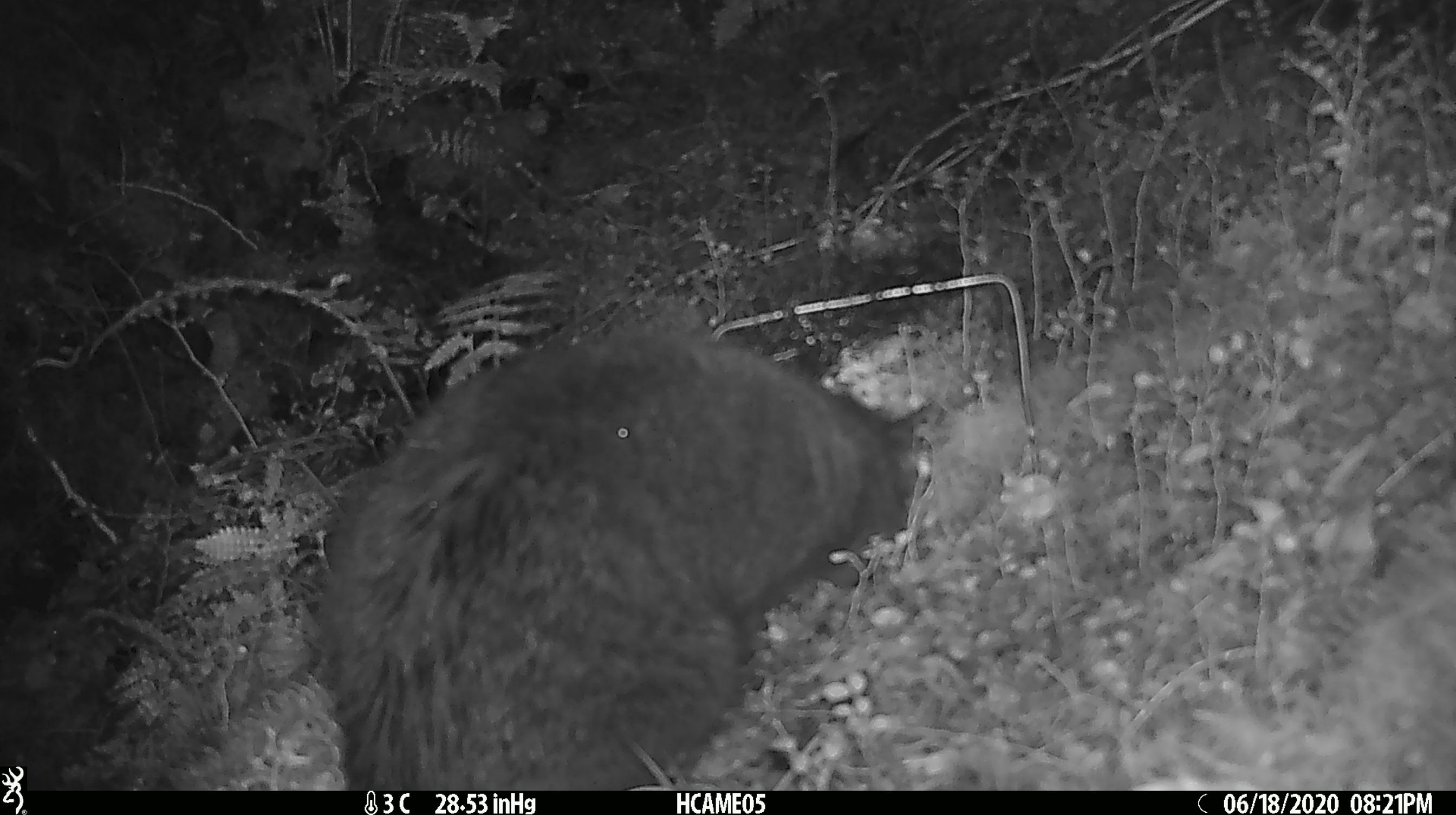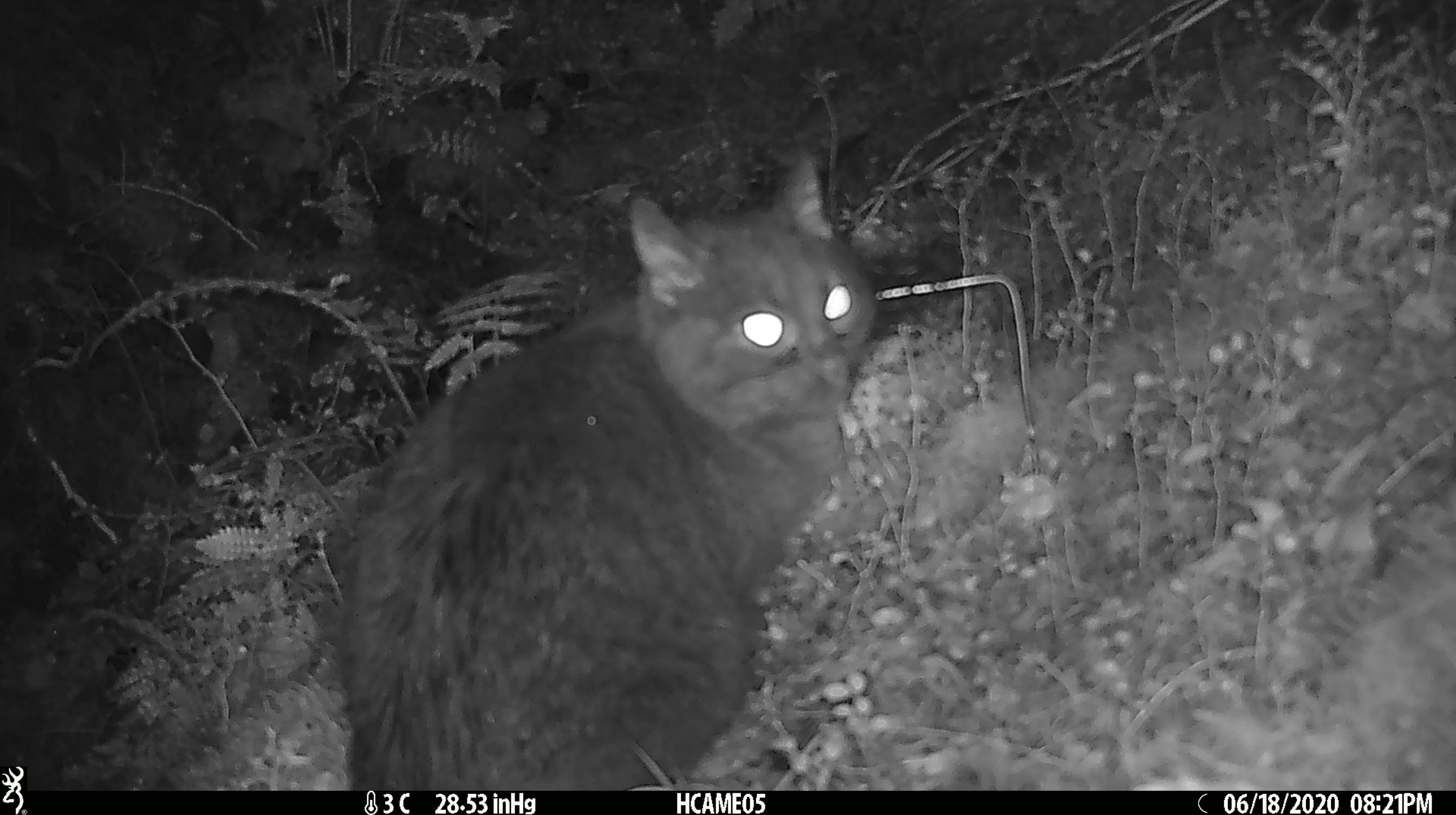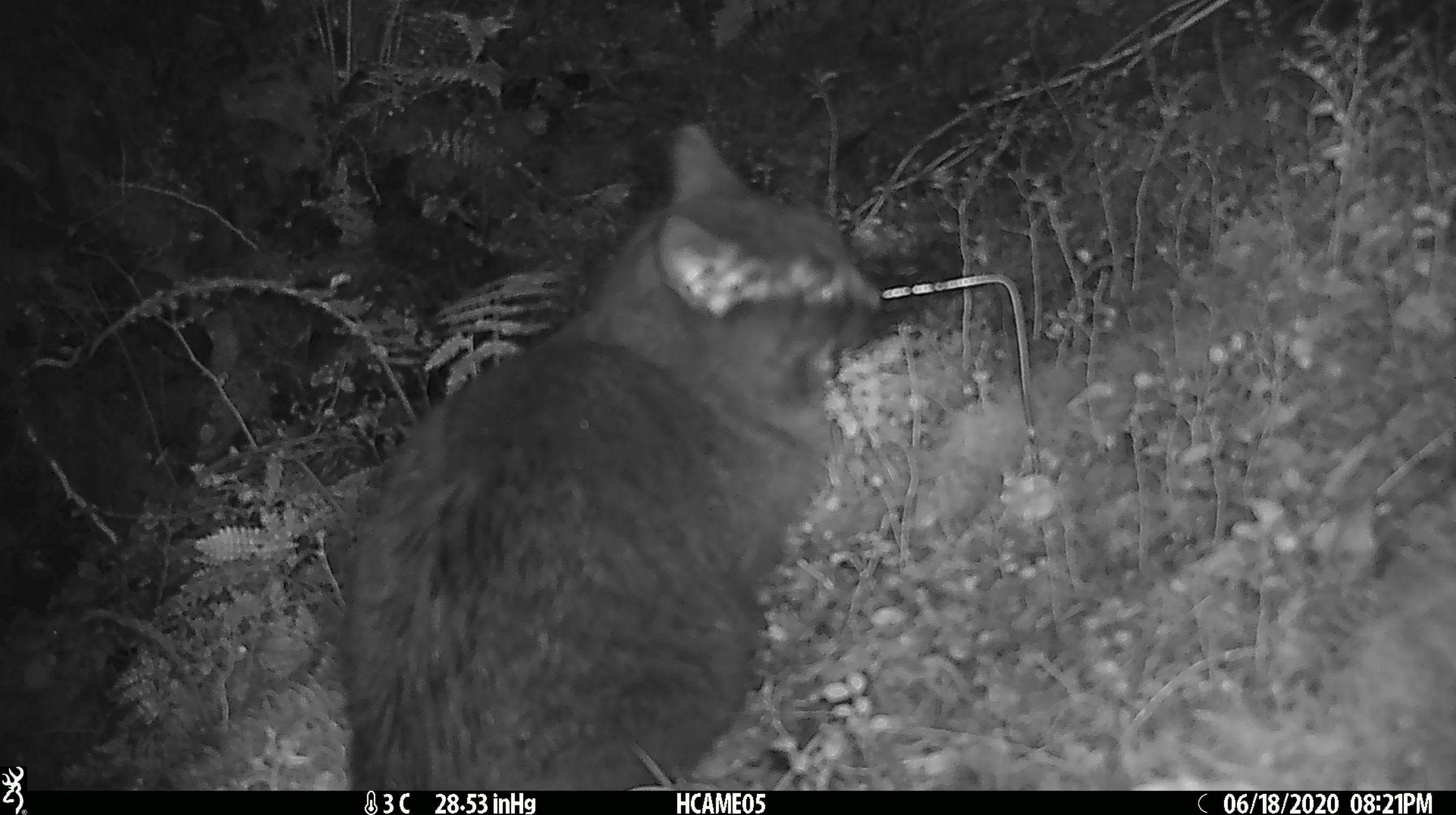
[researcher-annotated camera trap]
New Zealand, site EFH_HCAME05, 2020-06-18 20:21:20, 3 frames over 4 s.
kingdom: Animalia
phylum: Chordata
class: Mammalia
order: Carnivora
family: Felidae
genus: Felis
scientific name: Felis catus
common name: domestic cat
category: cat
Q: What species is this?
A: Cat (domestic cat) (Felis catus).